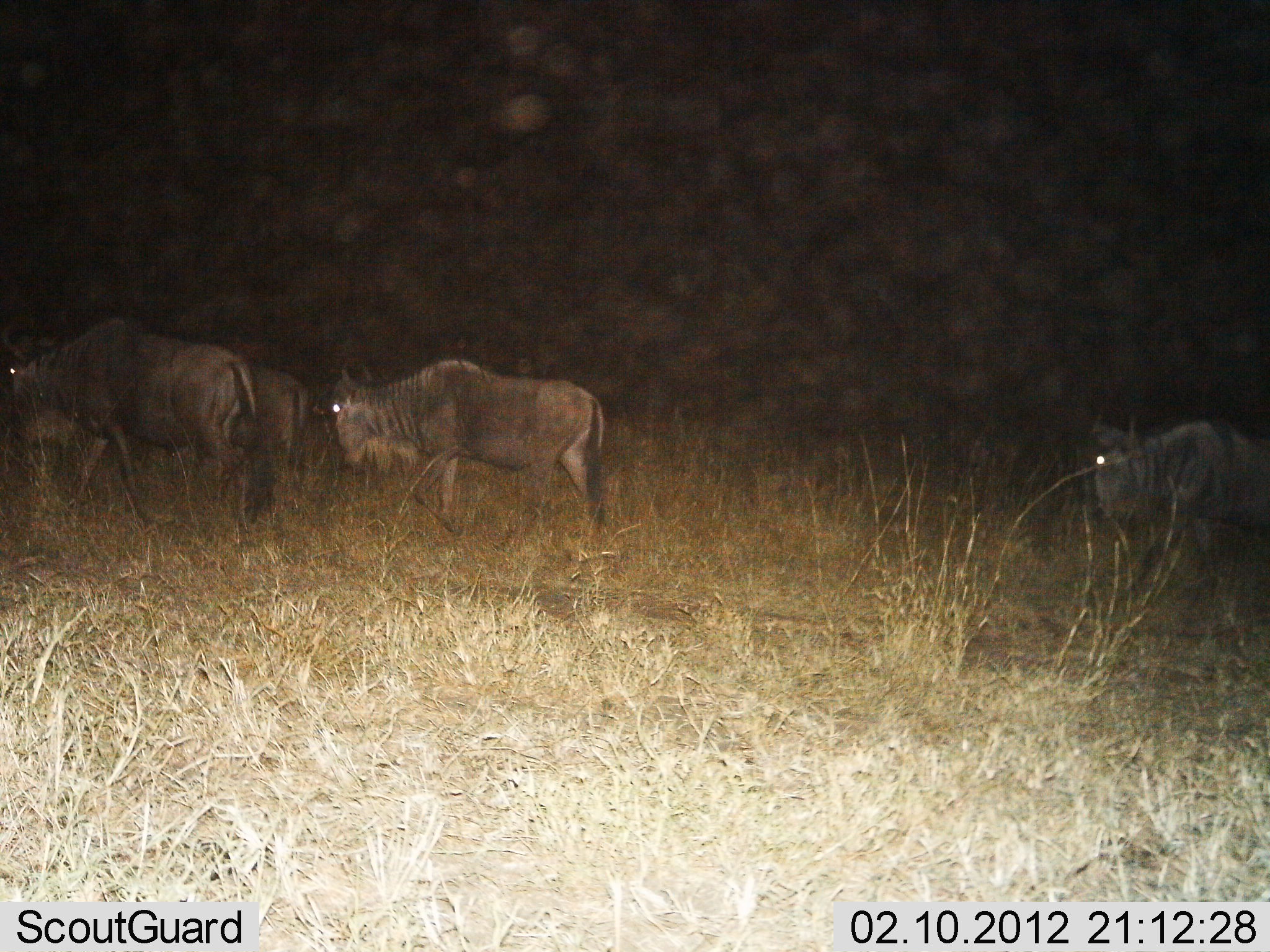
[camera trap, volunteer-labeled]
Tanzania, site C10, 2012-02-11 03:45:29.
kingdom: Animalia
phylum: Chordata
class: Mammalia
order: Artiodactyla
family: Bovidae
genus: Connochaetes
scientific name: Connochaetes taurinus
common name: blue wildebeest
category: wildebeest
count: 4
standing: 21%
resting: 0%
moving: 84%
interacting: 0%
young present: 0%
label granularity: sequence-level